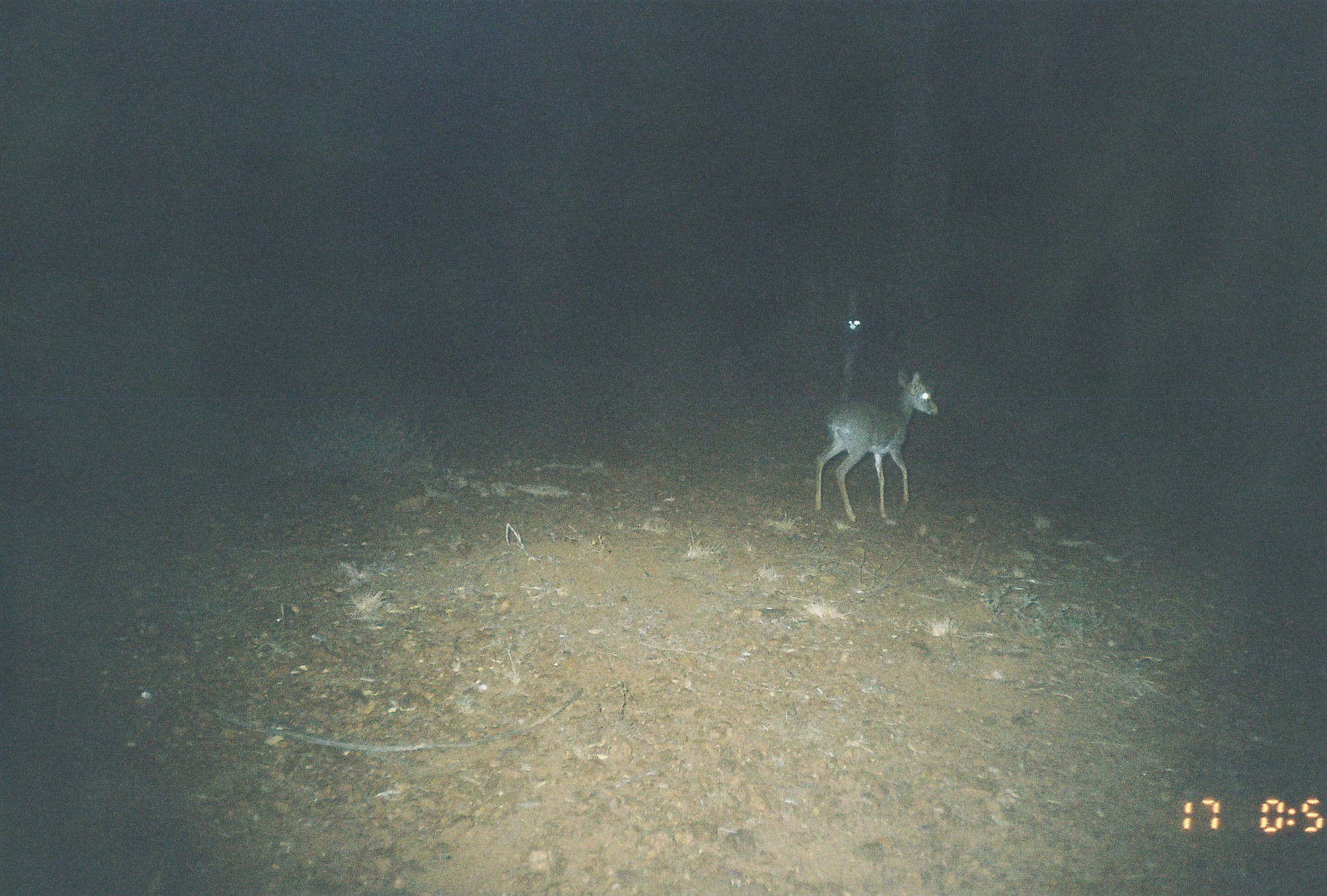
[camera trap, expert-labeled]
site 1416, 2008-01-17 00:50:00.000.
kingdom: Animalia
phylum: Chordata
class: Mammalia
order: Artiodactyla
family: Bovidae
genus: Madoqua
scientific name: Madoqua guentheri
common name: günther's dik-dik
Madoqua guentheri (günther's dik-dik), count 1.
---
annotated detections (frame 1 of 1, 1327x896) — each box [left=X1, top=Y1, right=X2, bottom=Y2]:
madoqua guentheri: [left=813, top=370, right=938, bottom=523]